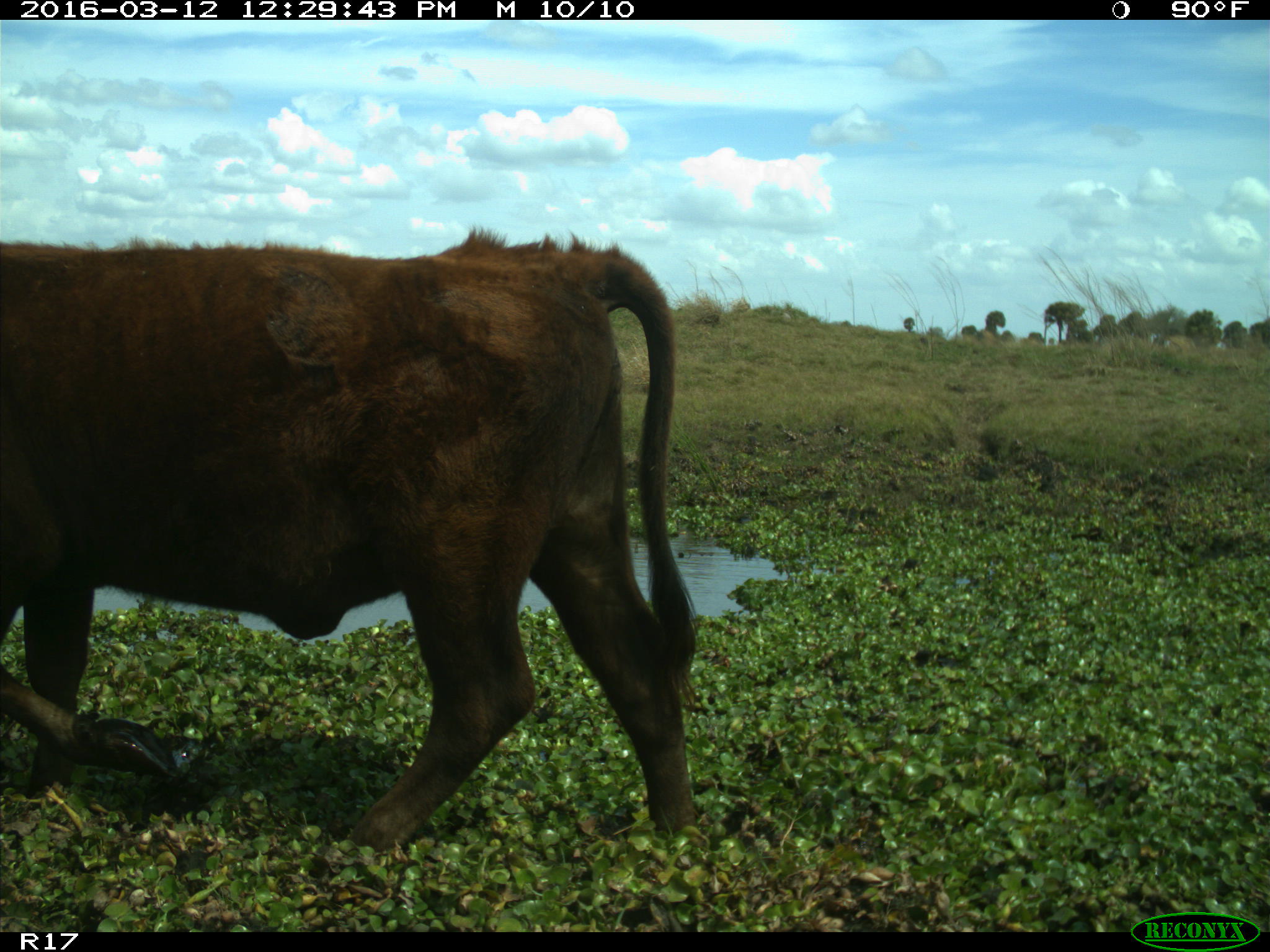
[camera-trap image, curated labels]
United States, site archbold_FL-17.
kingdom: Animalia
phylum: Chordata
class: Mammalia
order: Artiodactyla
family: Bovidae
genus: Bos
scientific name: Bos taurus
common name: domestic cow